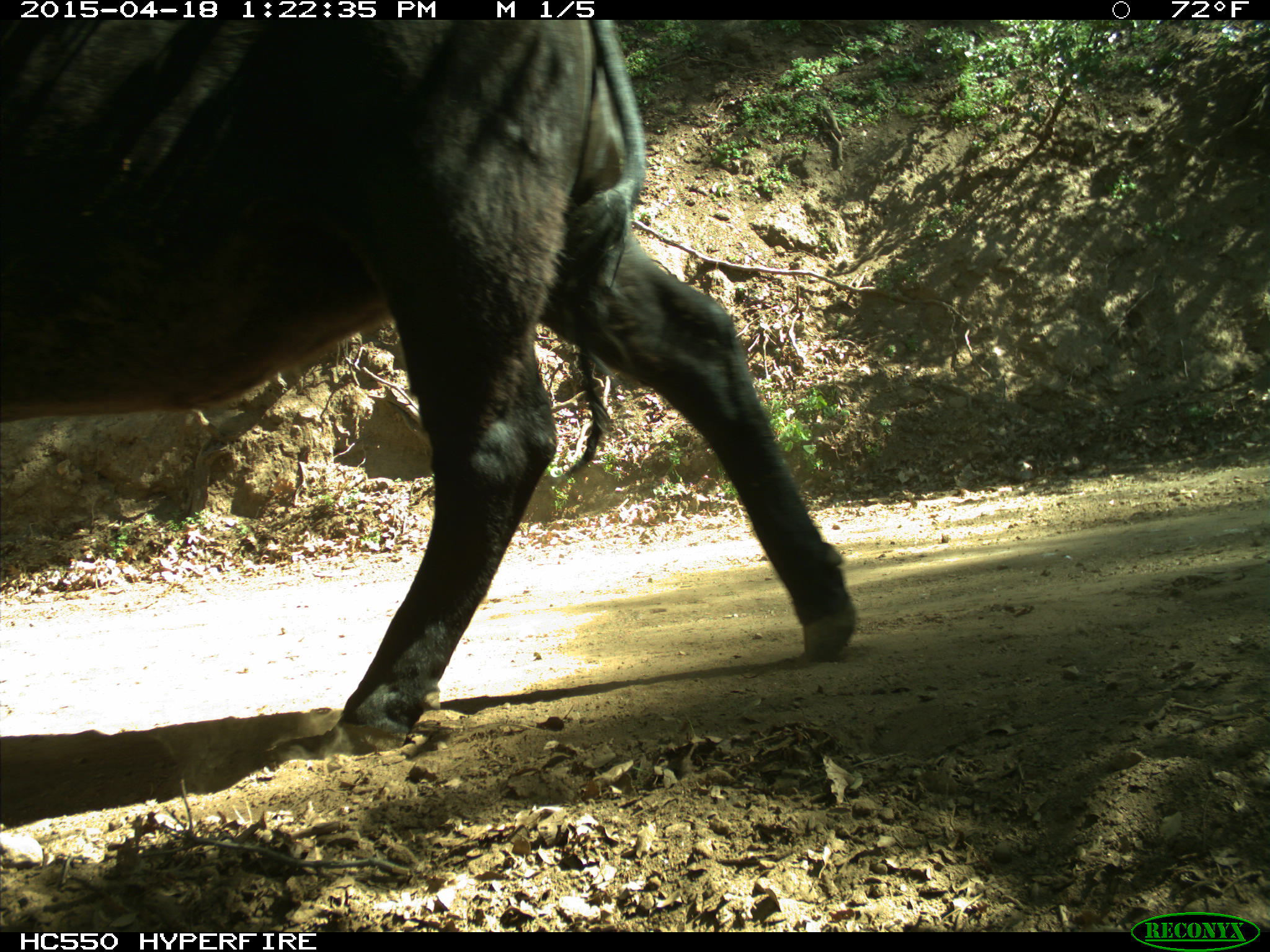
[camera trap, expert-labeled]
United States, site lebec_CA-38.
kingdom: Animalia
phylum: Chordata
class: Mammalia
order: Artiodactyla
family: Bovidae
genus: Bos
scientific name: Bos taurus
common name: domestic cow